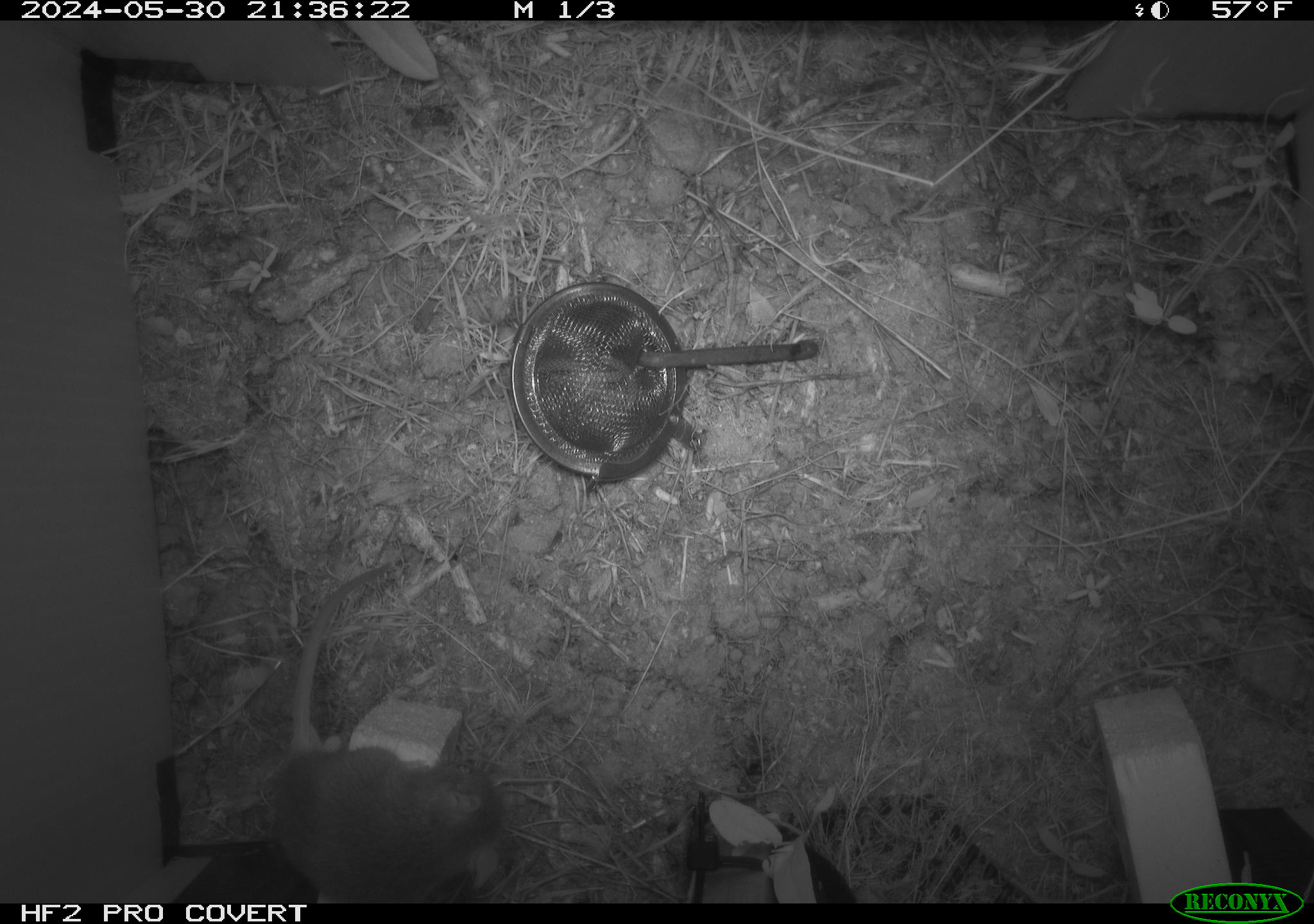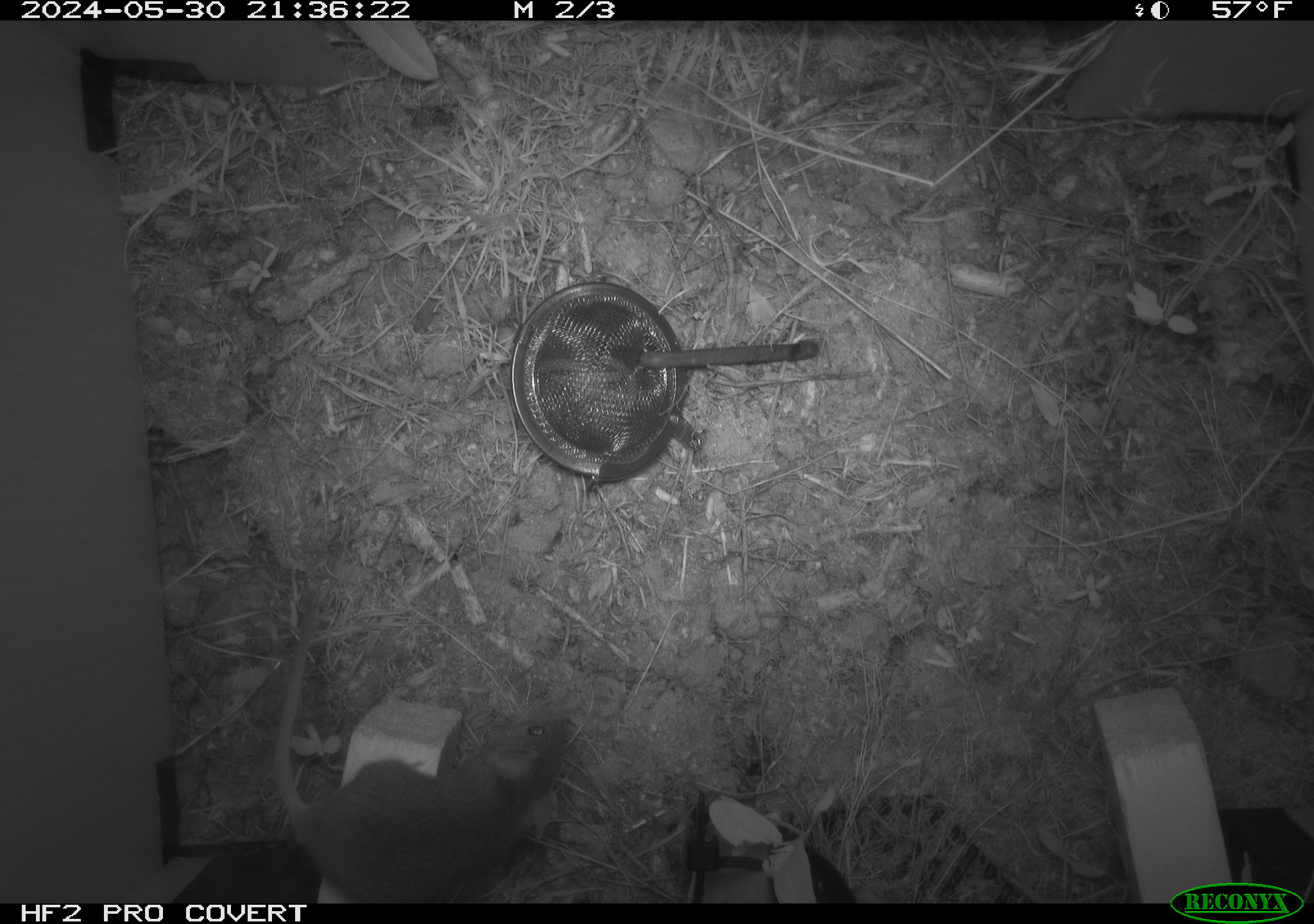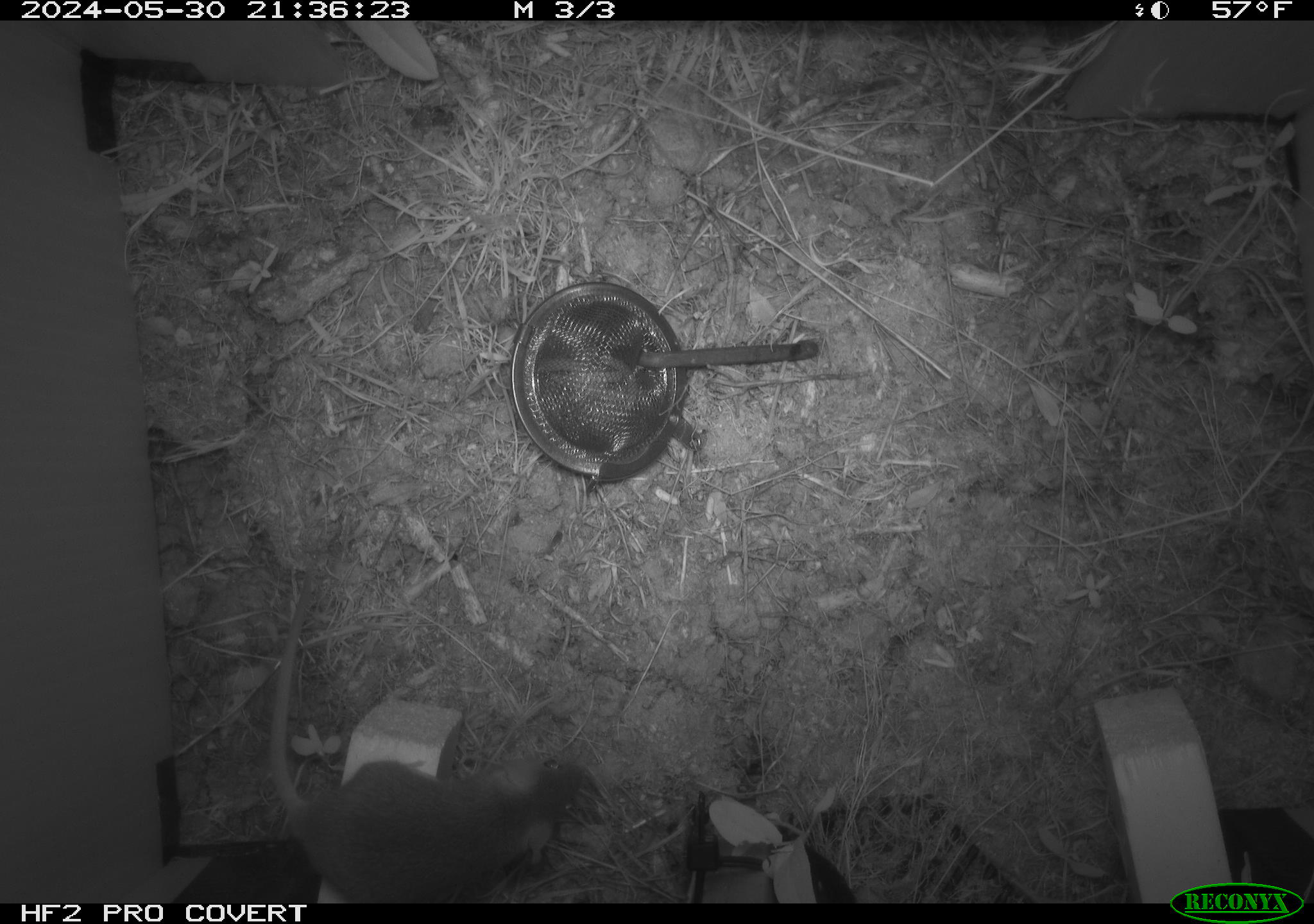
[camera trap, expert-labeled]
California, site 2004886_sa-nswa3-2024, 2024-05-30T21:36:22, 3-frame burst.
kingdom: Animalia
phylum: Chordata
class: Mammalia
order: Rodentia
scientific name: Rodentia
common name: rodent